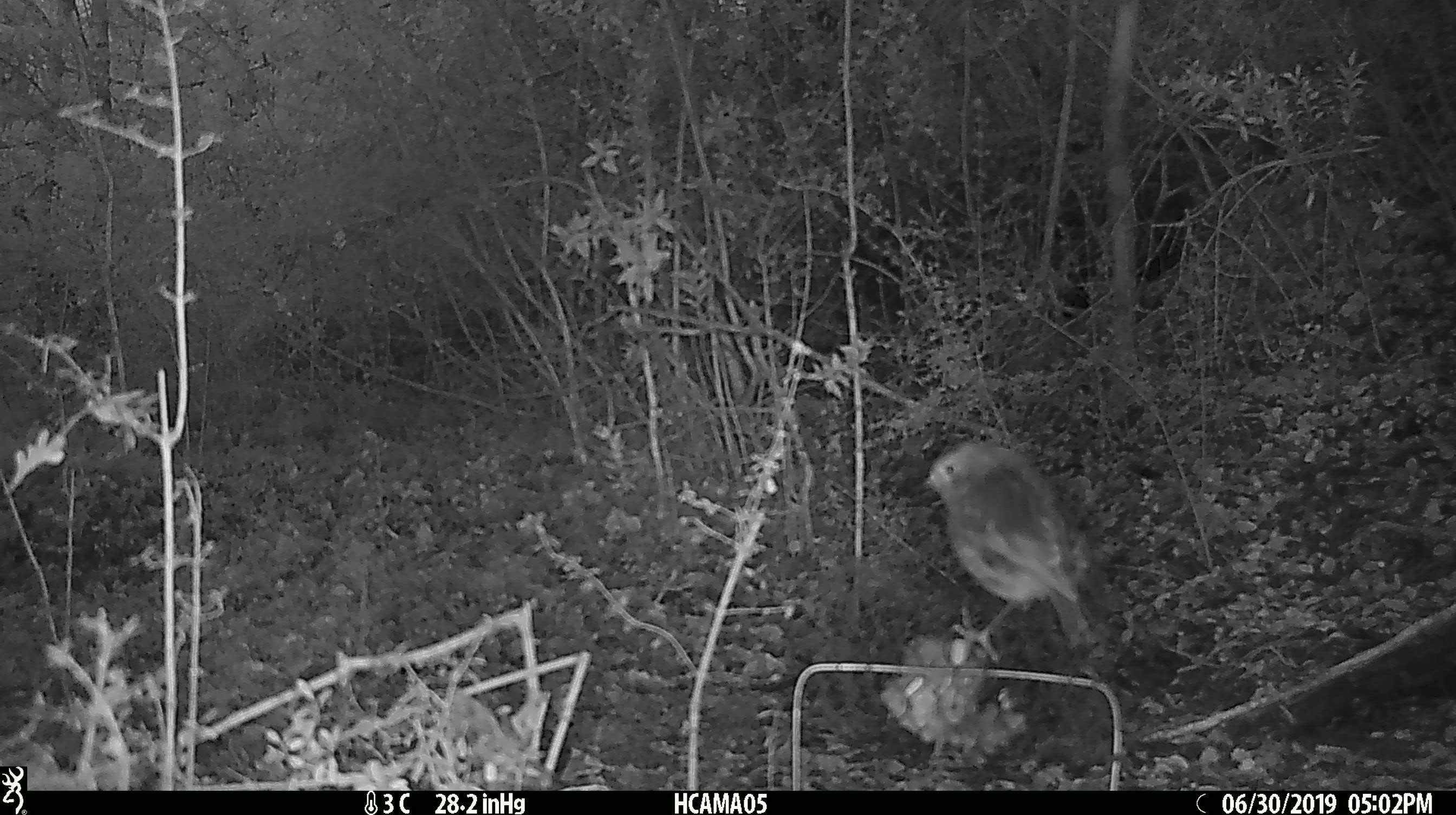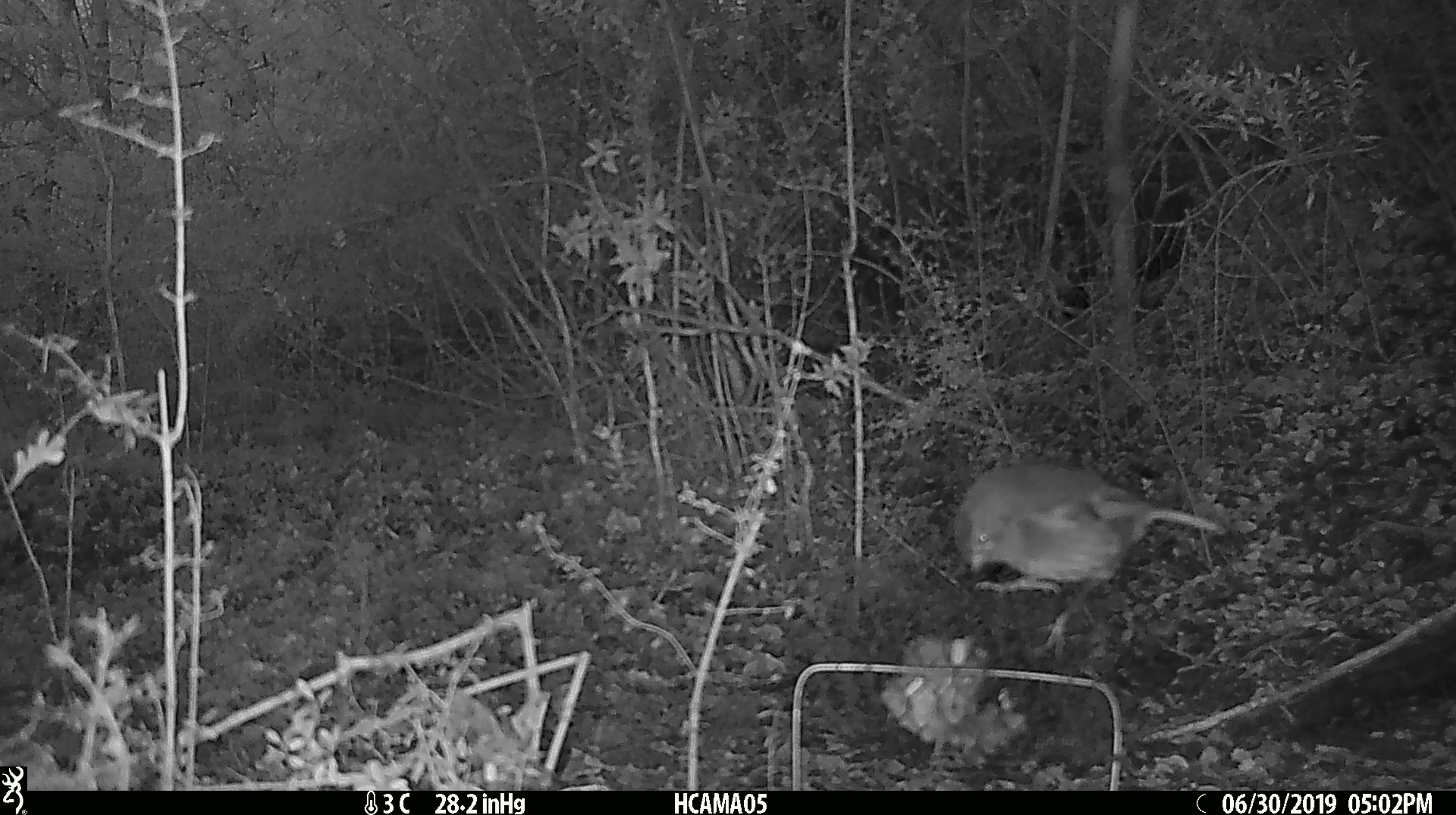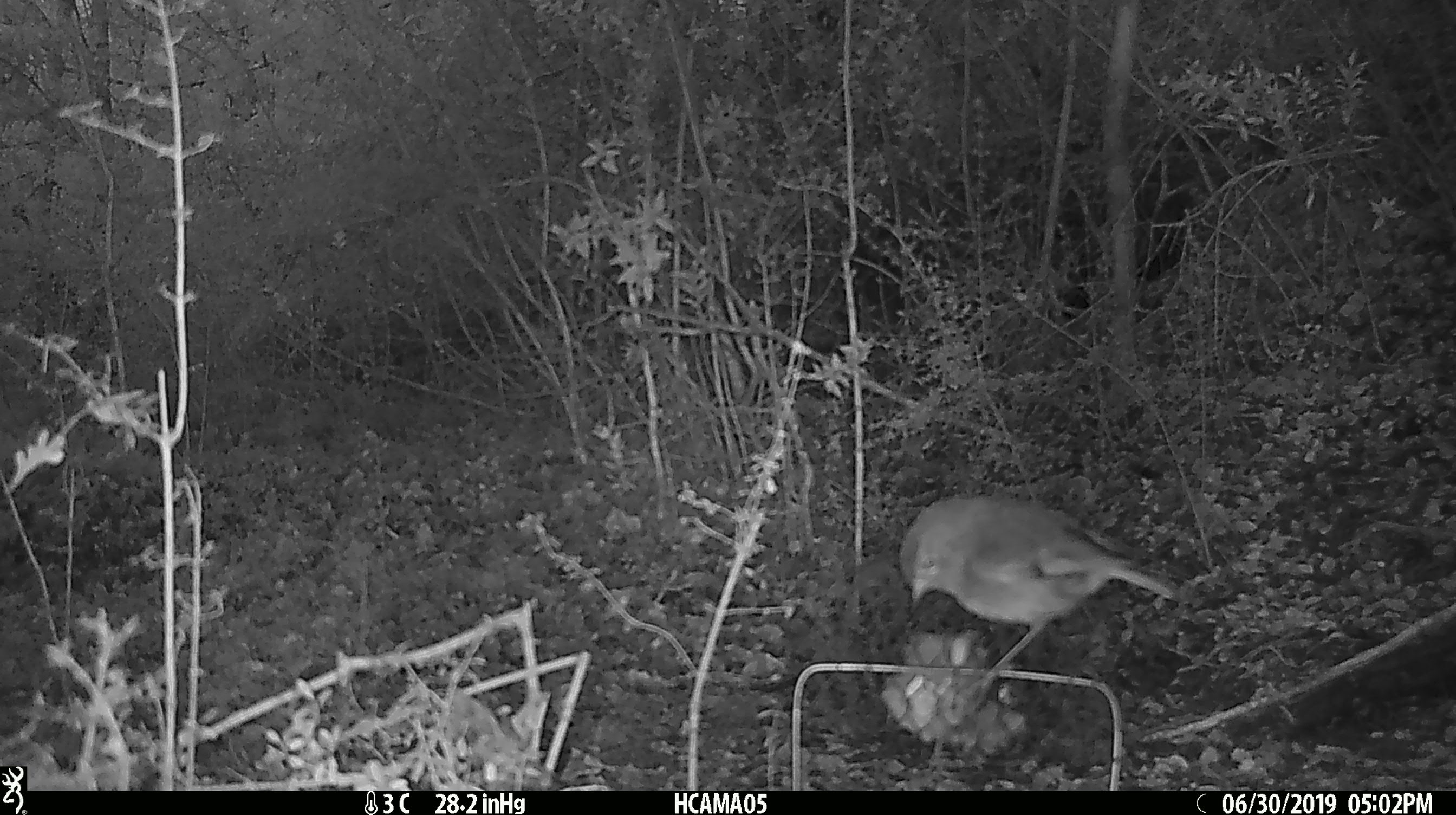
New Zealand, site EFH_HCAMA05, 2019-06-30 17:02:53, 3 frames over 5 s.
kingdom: Animalia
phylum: Chordata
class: Aves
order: Passeriformes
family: Petroicidae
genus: Petroica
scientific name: Petroica australis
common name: new zealand robin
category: robin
Robin (new zealand robin) (Petroica australis).